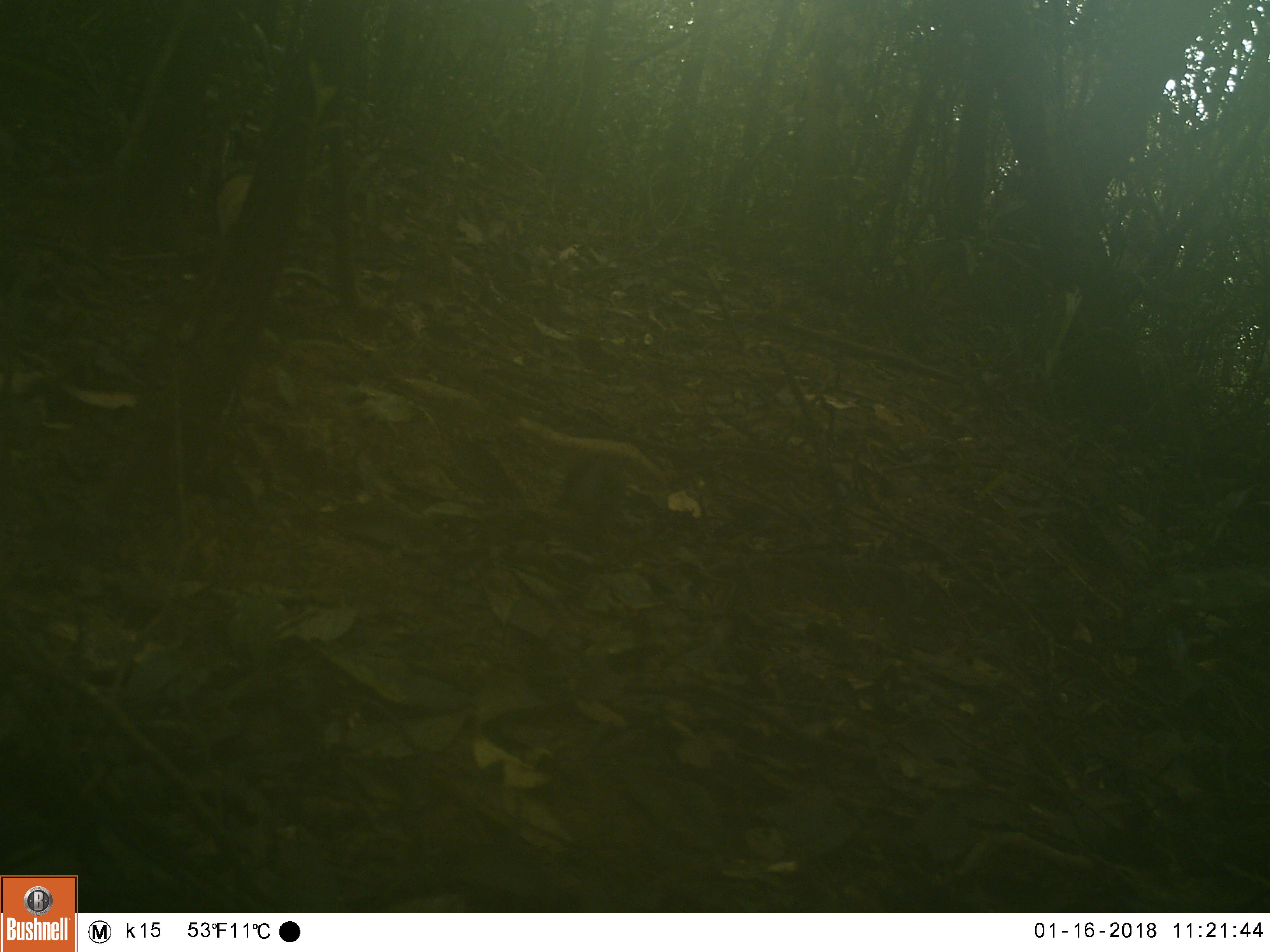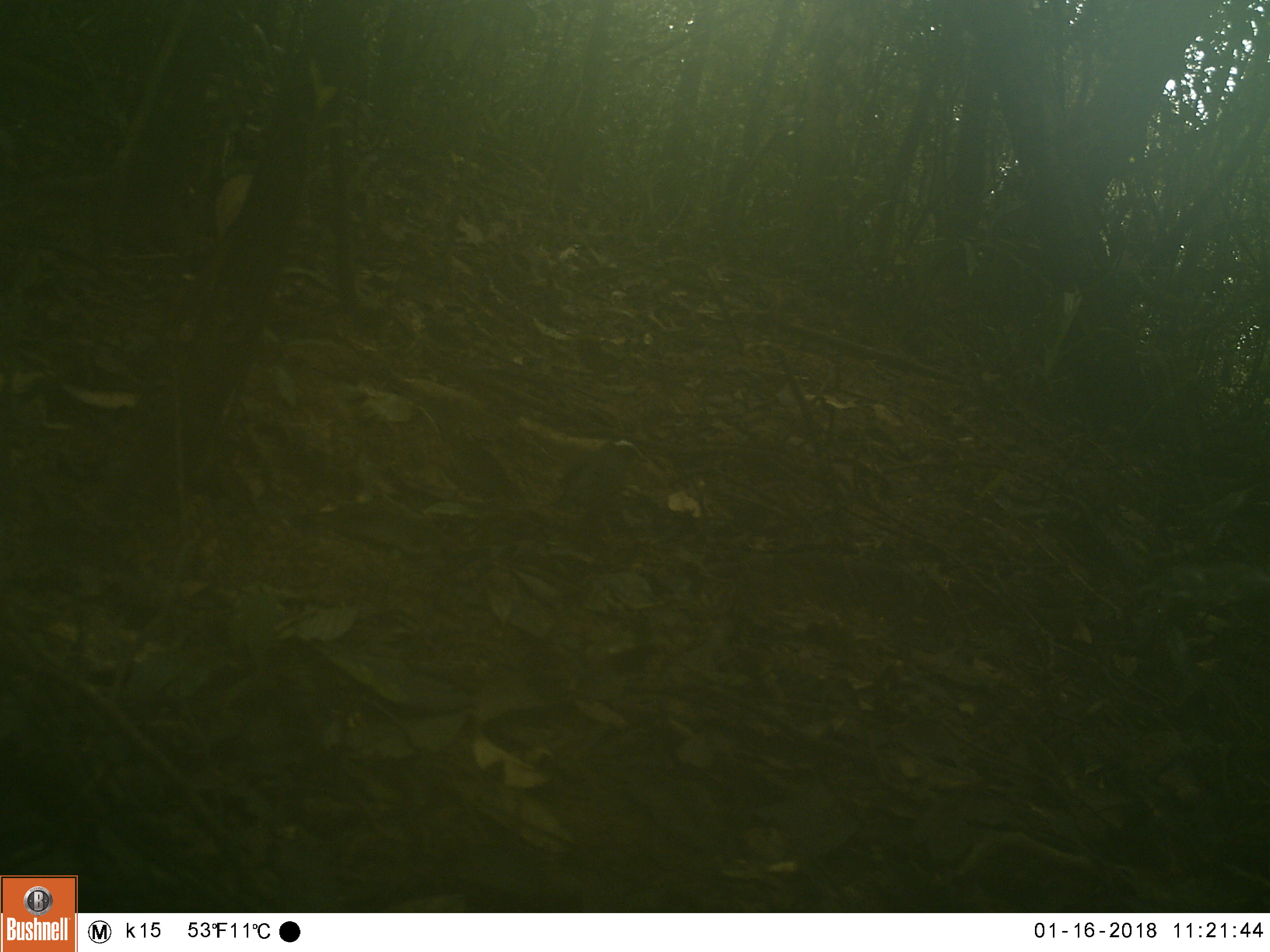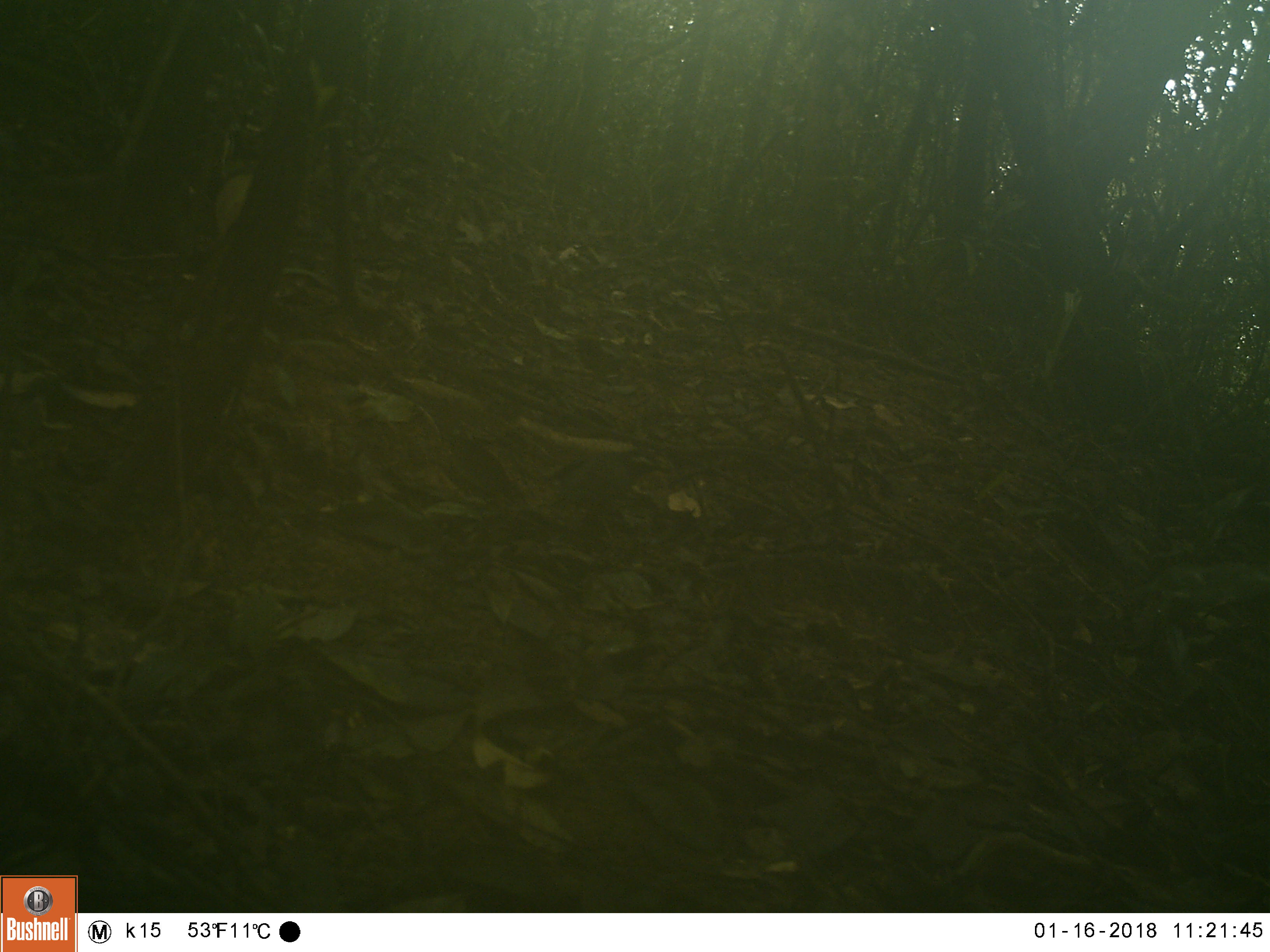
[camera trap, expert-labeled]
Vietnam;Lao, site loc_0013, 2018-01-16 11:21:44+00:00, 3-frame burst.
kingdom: Animalia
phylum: Chordata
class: Aves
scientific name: Aves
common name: bird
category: unidentified bird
Unidentified bird (bird) (Aves). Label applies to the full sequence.